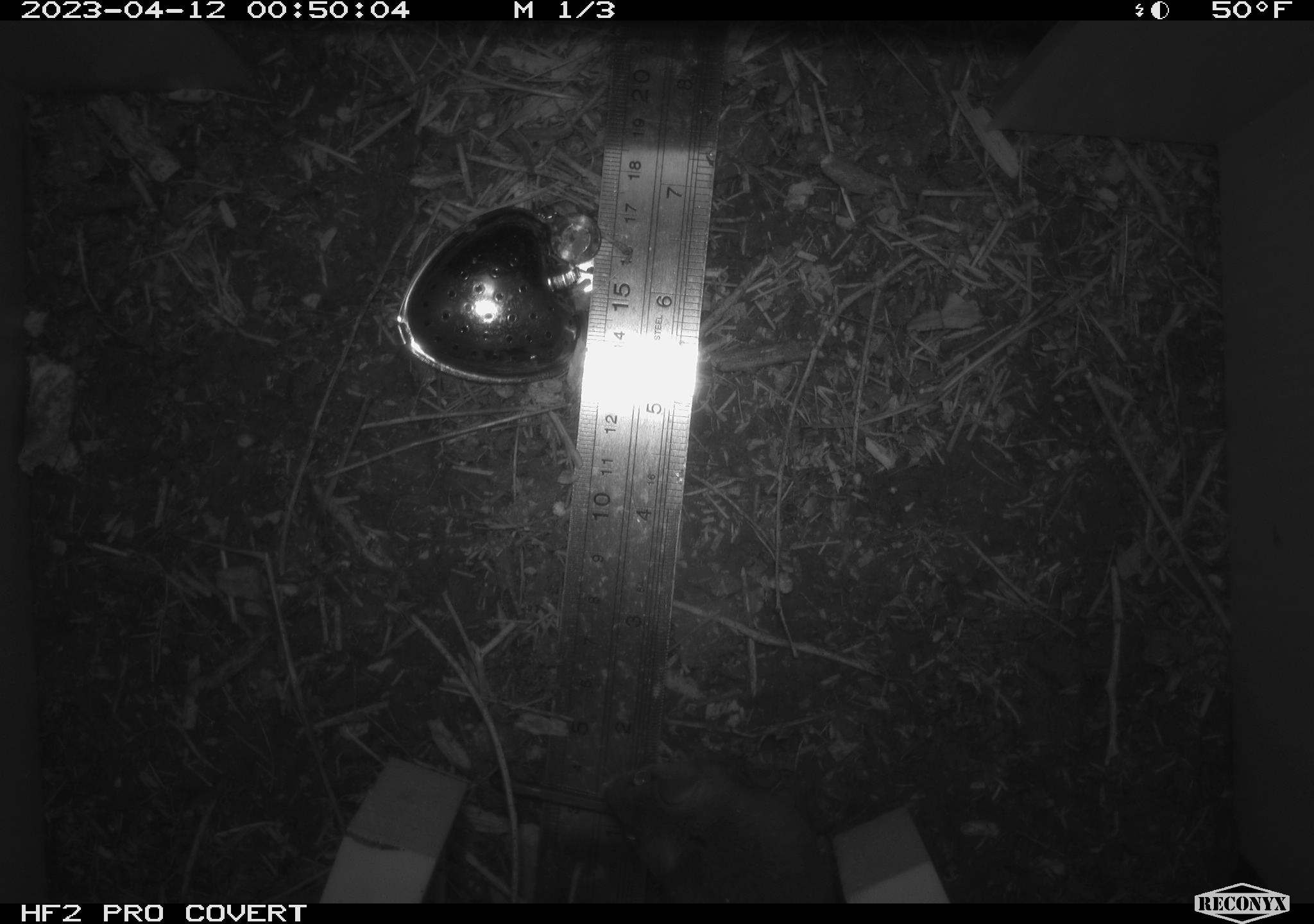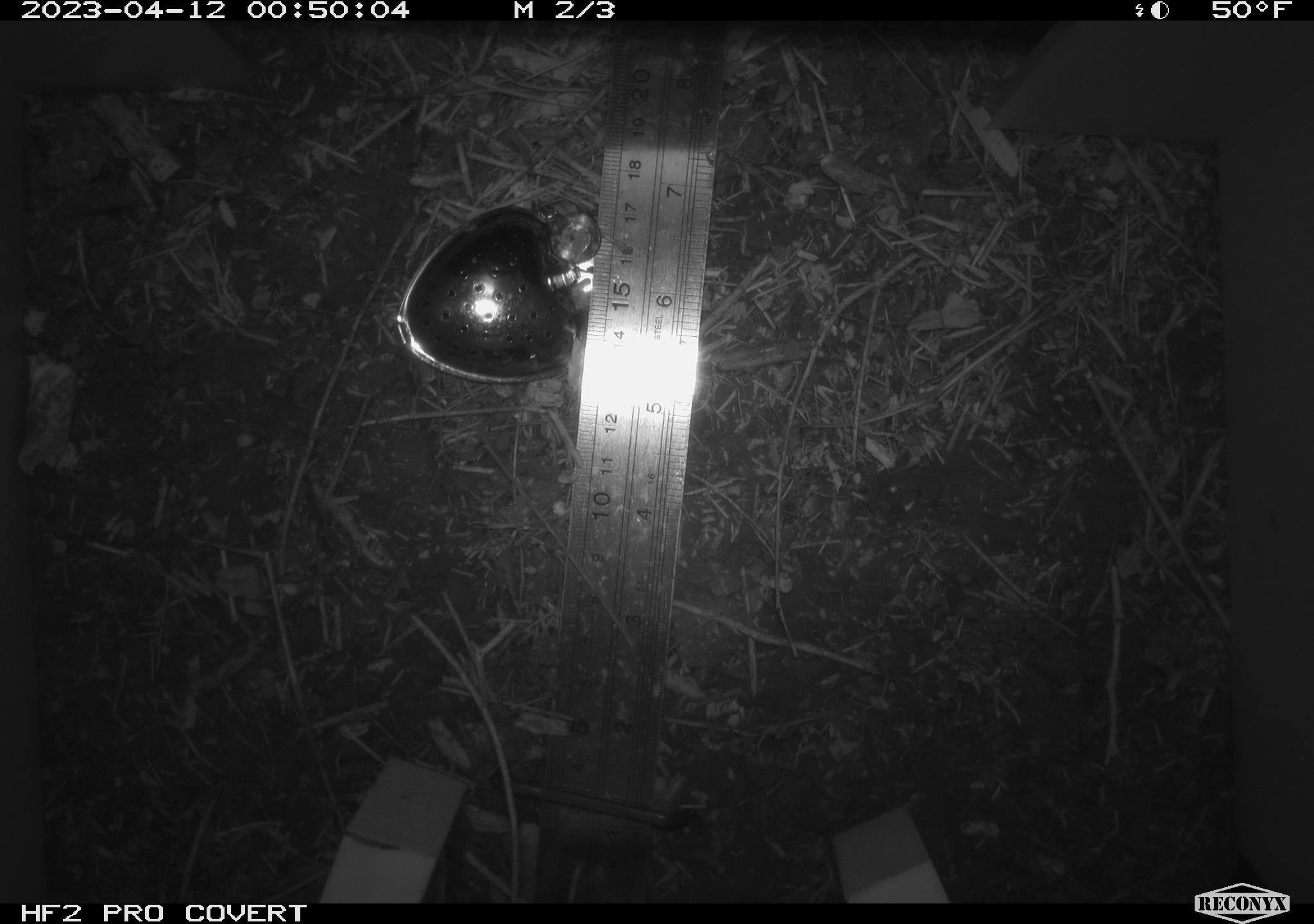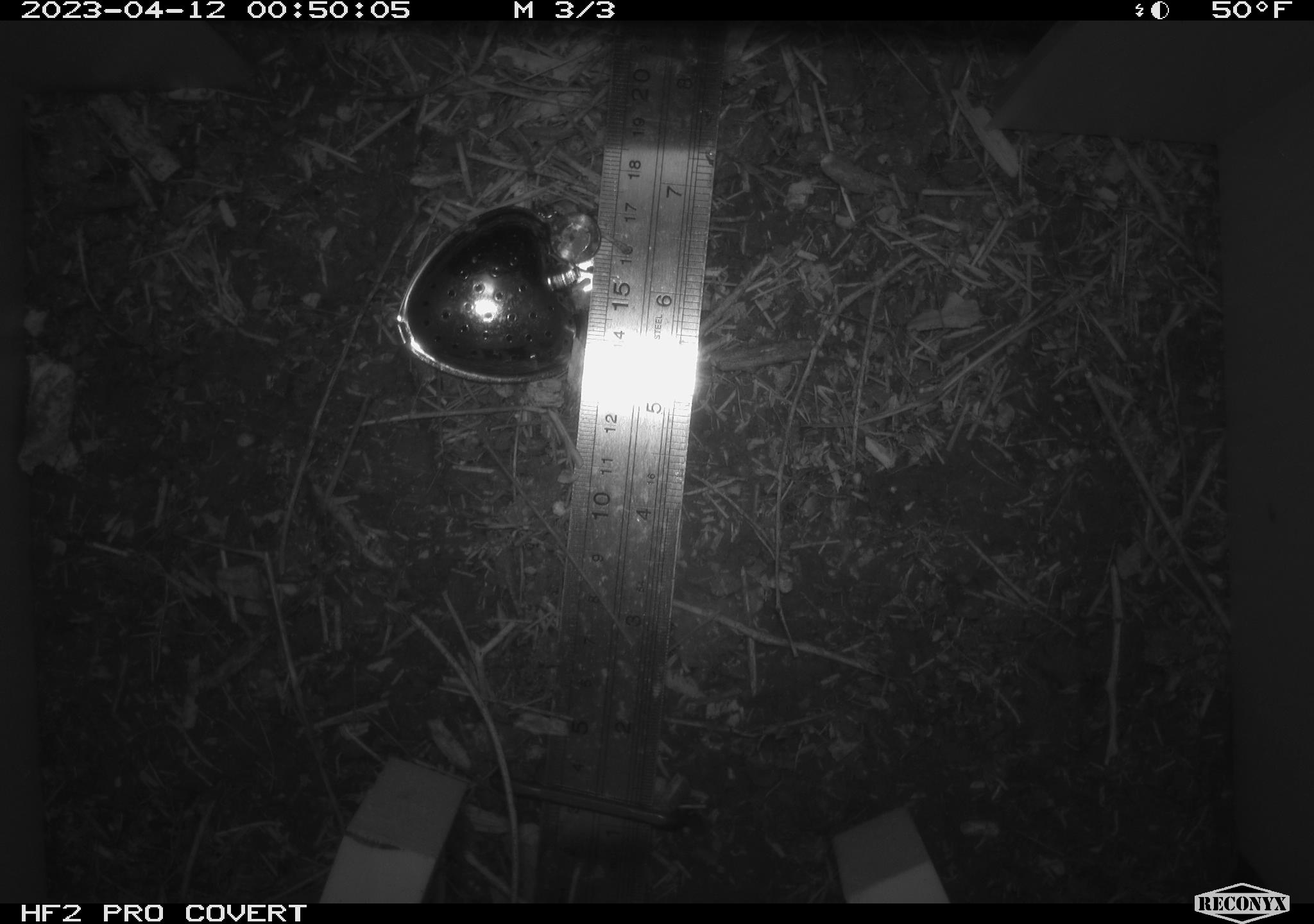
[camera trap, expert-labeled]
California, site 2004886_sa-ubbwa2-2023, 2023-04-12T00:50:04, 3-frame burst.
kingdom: Animalia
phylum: Chordata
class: Mammalia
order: Rodentia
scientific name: Rodentia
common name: mouse species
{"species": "mouse species (Rodentia)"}